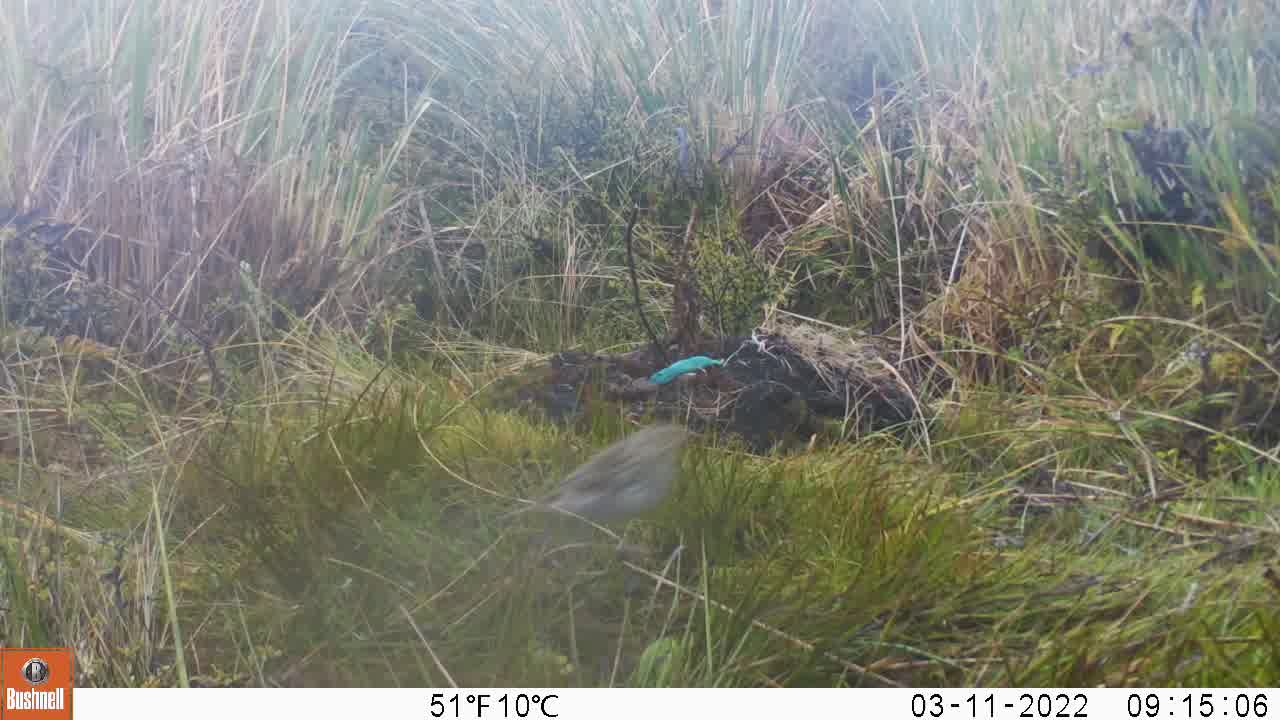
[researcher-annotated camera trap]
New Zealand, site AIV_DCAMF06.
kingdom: Animalia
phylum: Chordata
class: Aves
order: Passeriformes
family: Motacillidae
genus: Anthus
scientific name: Anthus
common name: pipit